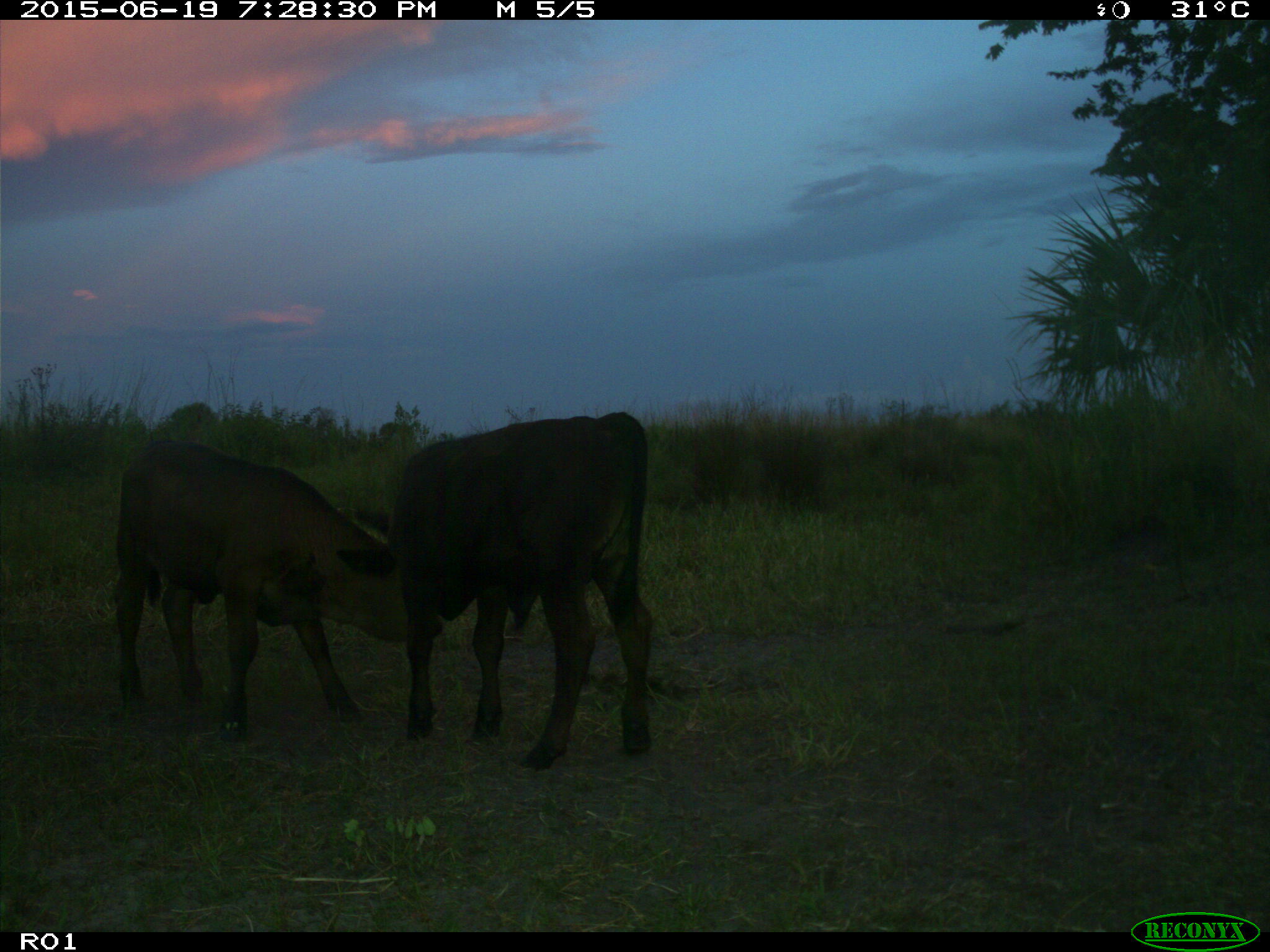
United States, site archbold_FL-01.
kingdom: Animalia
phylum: Chordata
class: Mammalia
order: Artiodactyla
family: Bovidae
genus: Bos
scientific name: Bos taurus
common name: domestic cow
Bos taurus (domestic cow).